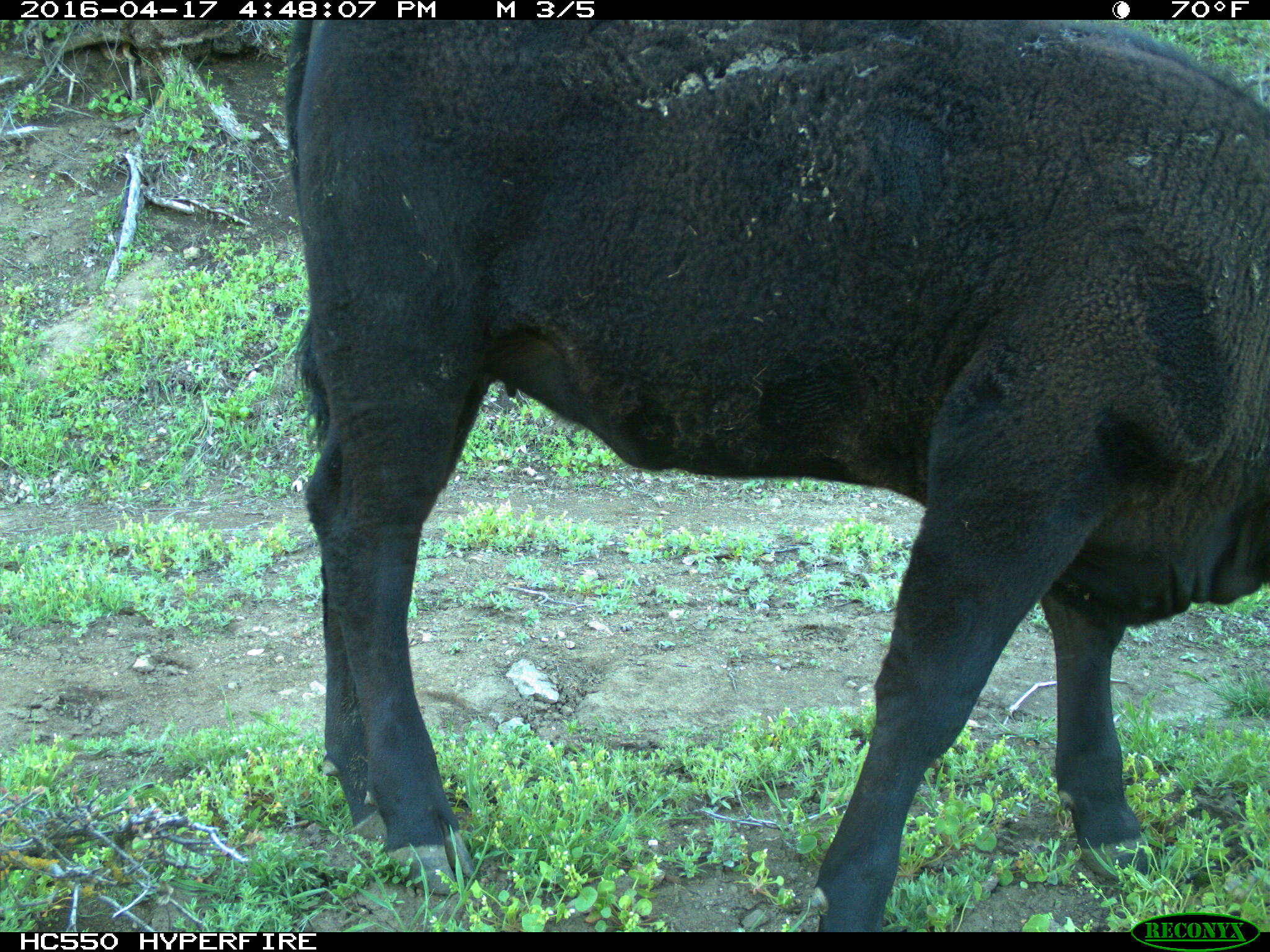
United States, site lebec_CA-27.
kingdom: Animalia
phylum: Chordata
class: Mammalia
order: Artiodactyla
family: Bovidae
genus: Bos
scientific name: Bos taurus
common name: domestic cow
Bos taurus (domestic cow).